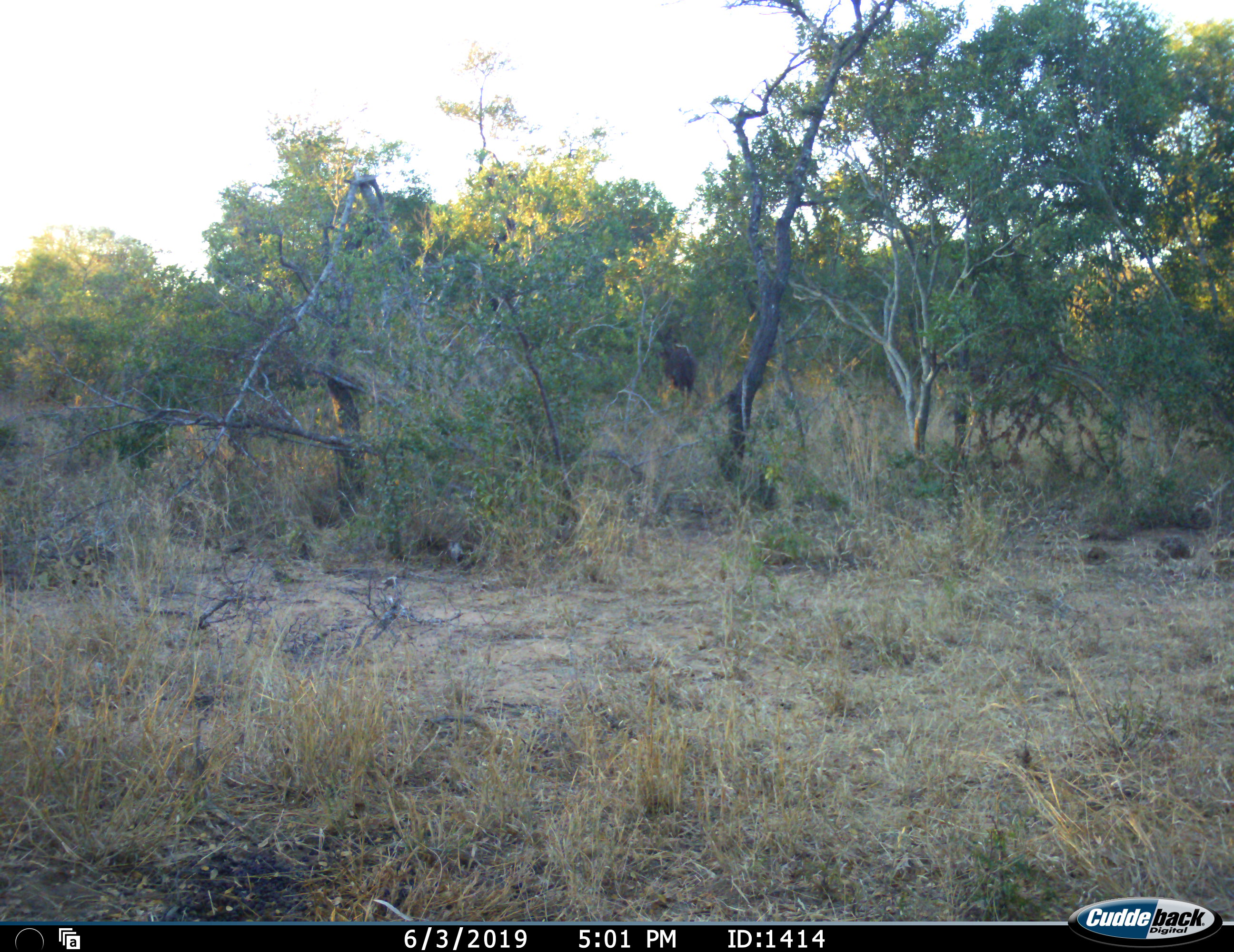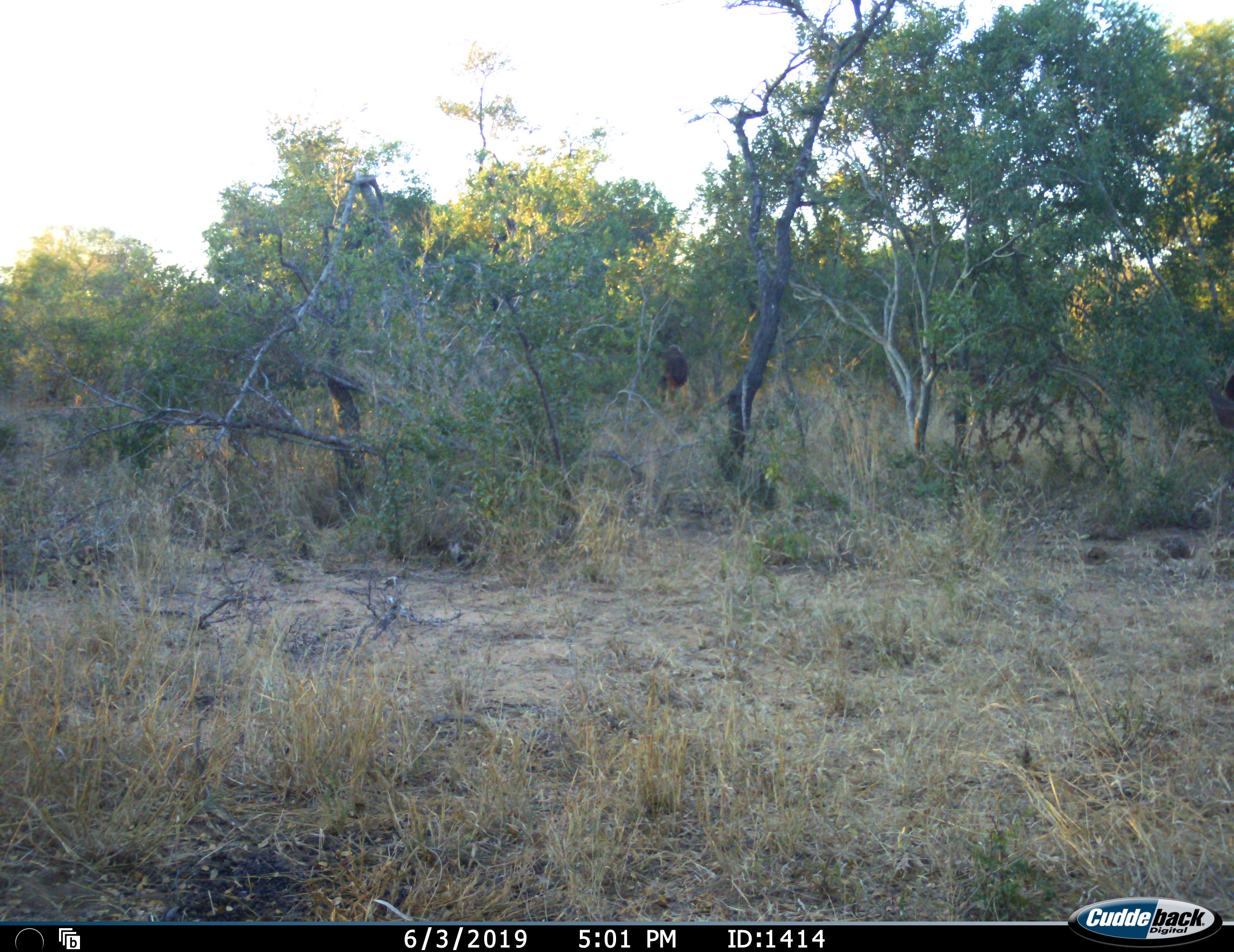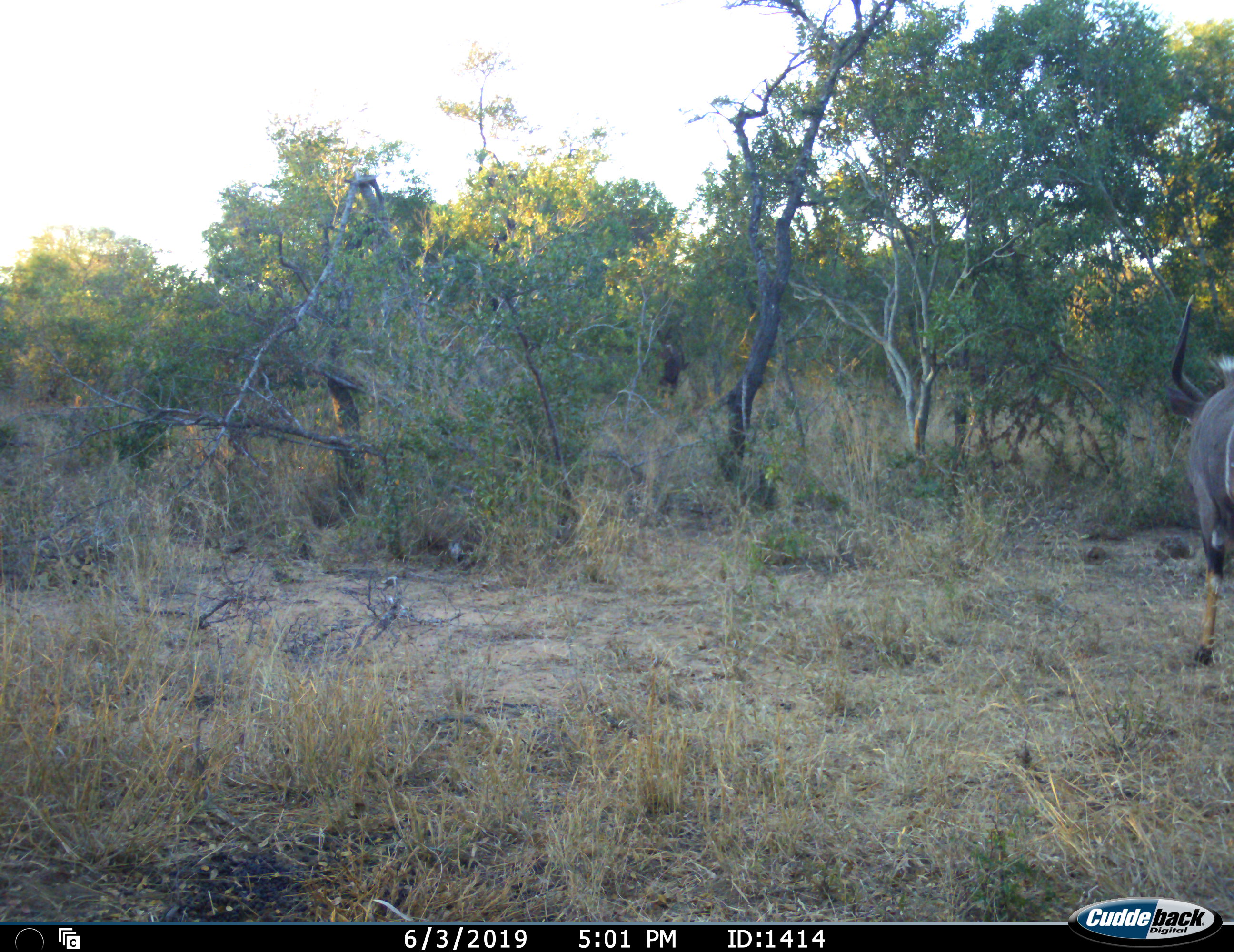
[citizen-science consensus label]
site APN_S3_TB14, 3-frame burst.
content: unidentified animal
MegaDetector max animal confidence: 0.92